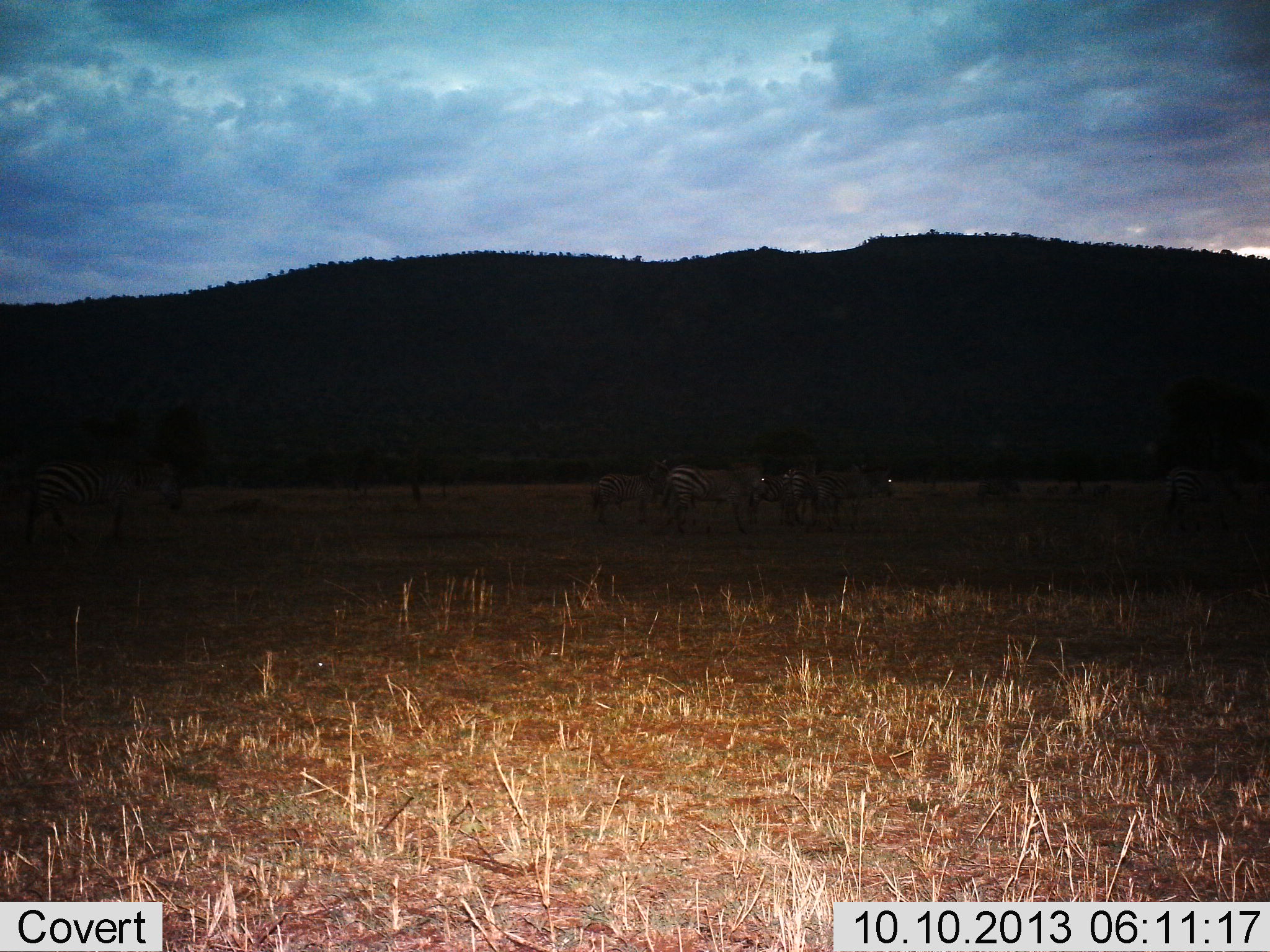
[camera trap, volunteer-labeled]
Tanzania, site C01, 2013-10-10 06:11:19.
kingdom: Animalia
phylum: Chordata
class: Mammalia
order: Perissodactyla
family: Equidae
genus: Equus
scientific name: Equus quagga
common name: plains zebra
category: zebra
Zebra (plains zebra) (Equus quagga), count 6. Behavior (volunteer vote fractions): standing 40%, resting 0%, moving 70%, interacting 0%. Young present (vote fraction): 0%. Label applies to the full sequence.